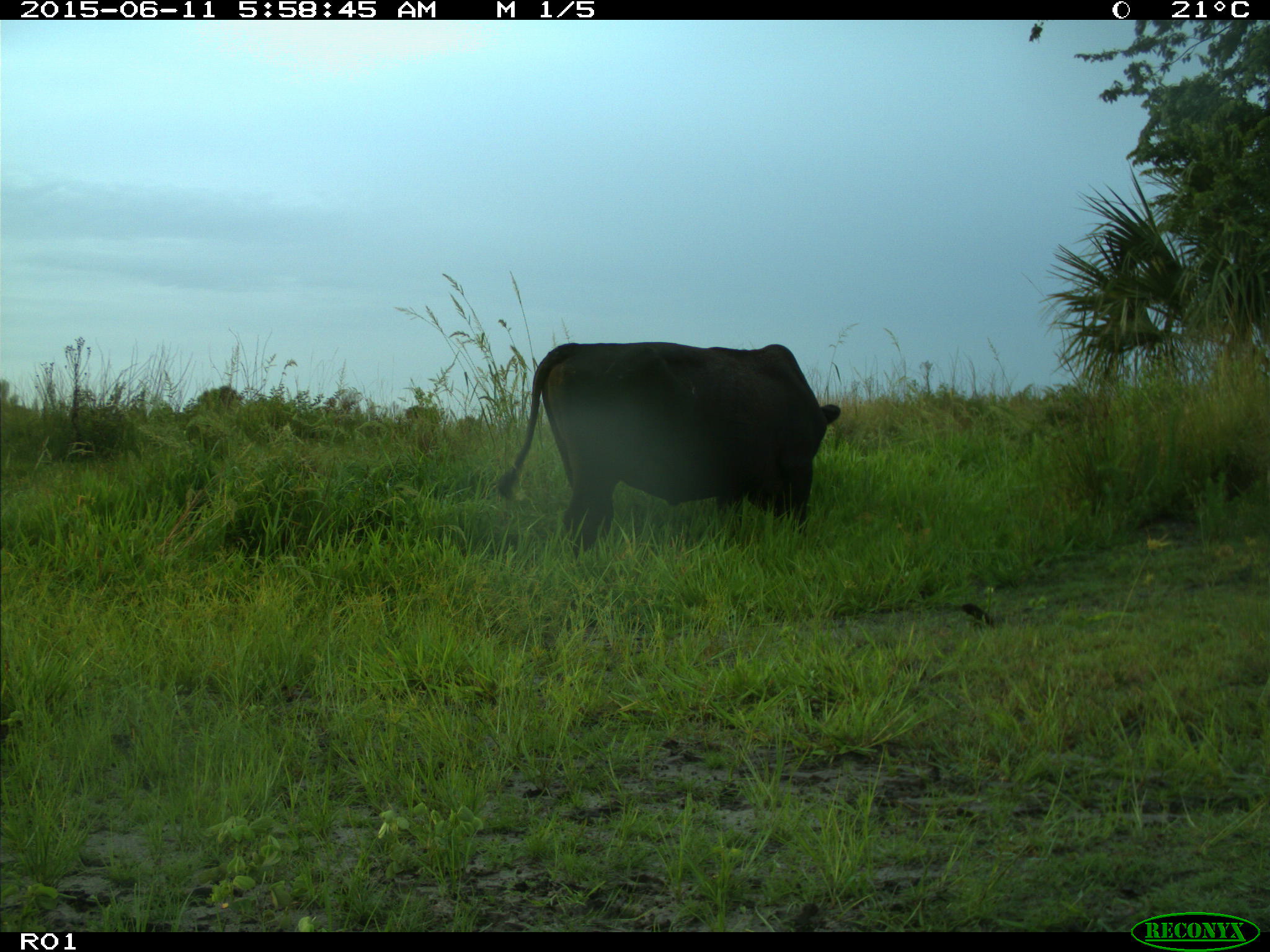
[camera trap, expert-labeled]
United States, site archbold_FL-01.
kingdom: Animalia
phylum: Chordata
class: Mammalia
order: Artiodactyla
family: Bovidae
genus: Bos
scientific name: Bos taurus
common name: domestic cow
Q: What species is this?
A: Bos taurus (domestic cow).